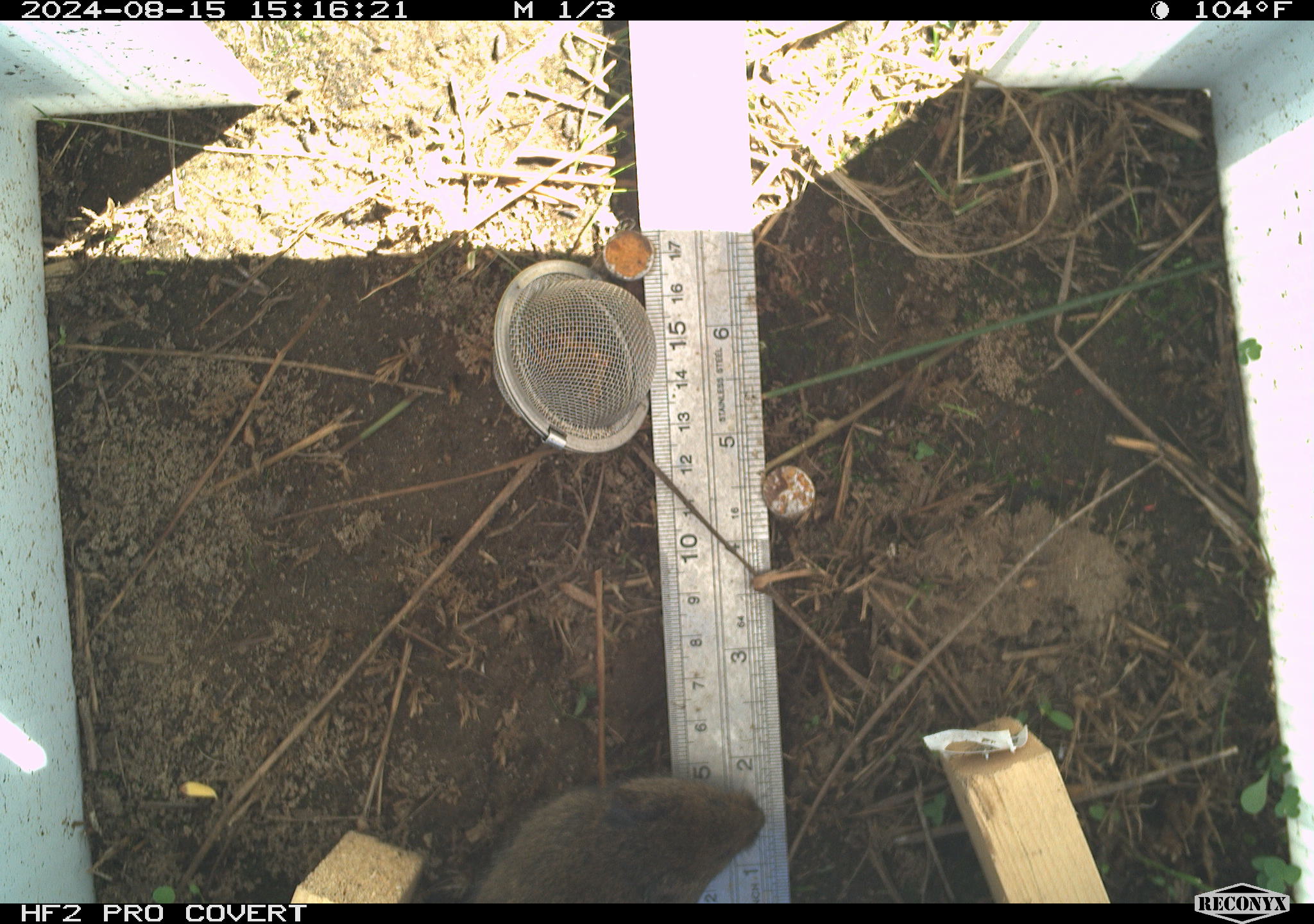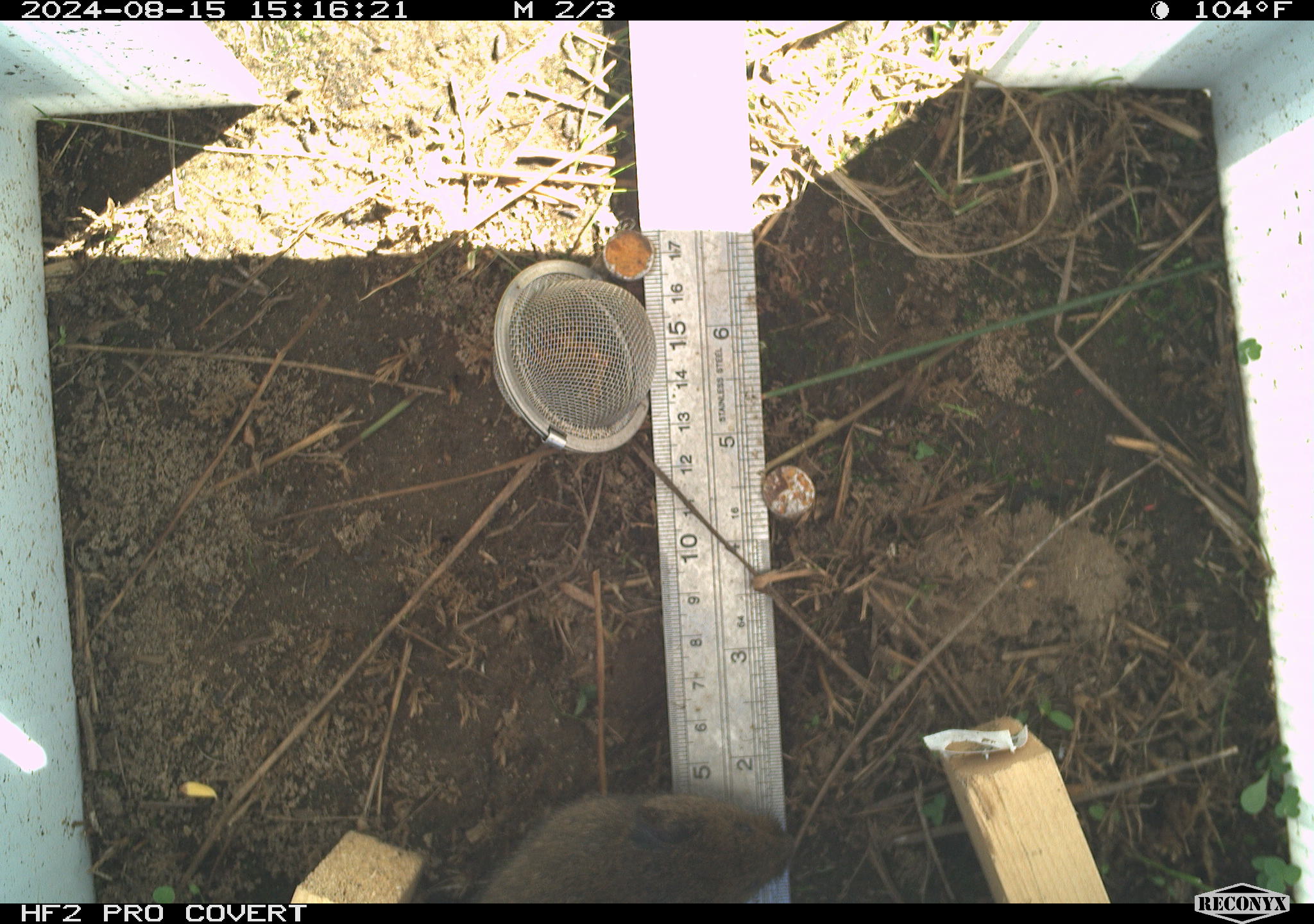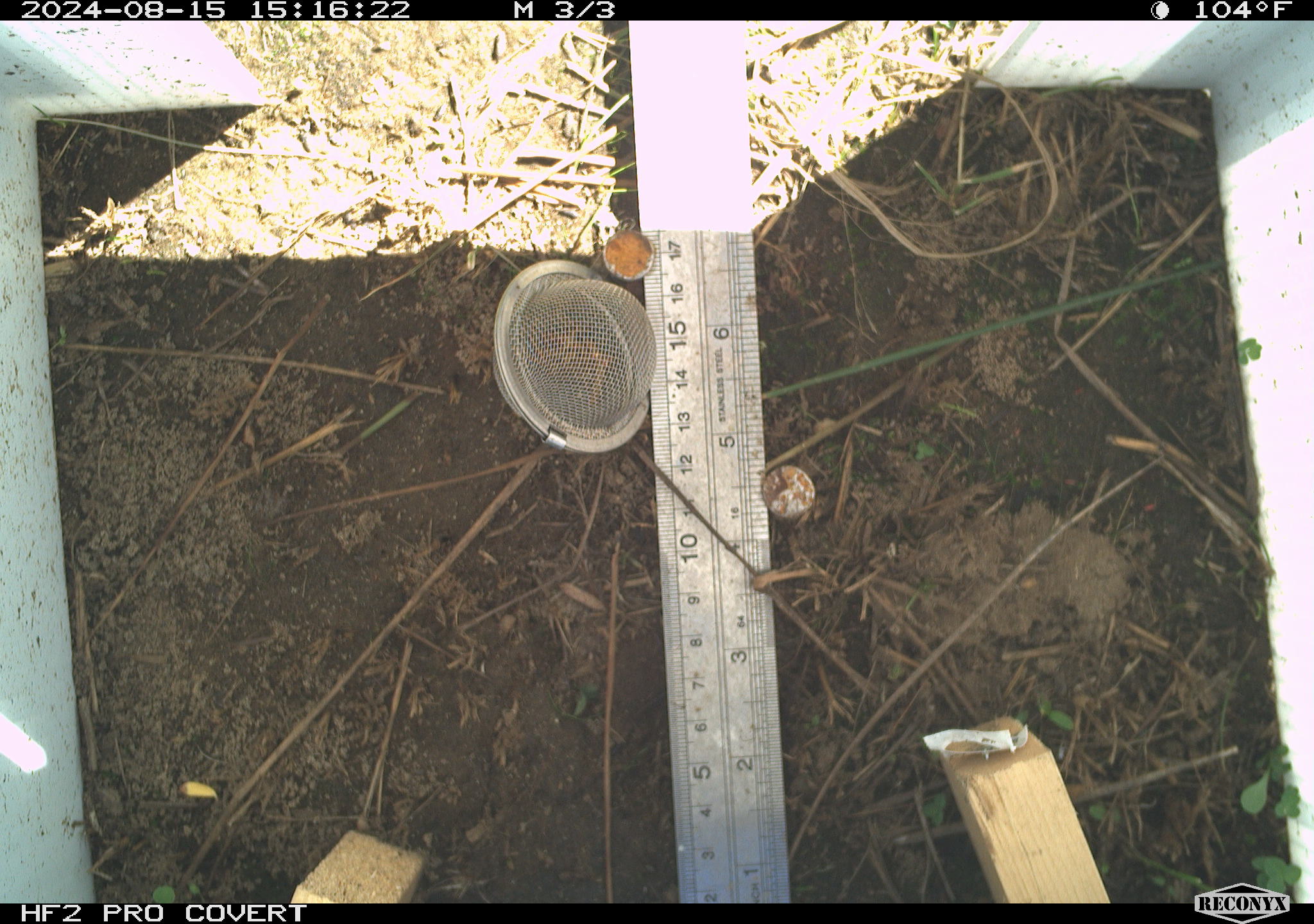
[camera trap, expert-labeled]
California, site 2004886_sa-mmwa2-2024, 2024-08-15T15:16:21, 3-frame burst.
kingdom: Animalia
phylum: Chordata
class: Mammalia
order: Rodentia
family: Cricetidae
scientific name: Arvicolinae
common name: voles, lemmings, and muskrats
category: arvicolinae subfamily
Arvicolinae subfamily (voles, lemmings, and muskrats) (Arvicolinae).